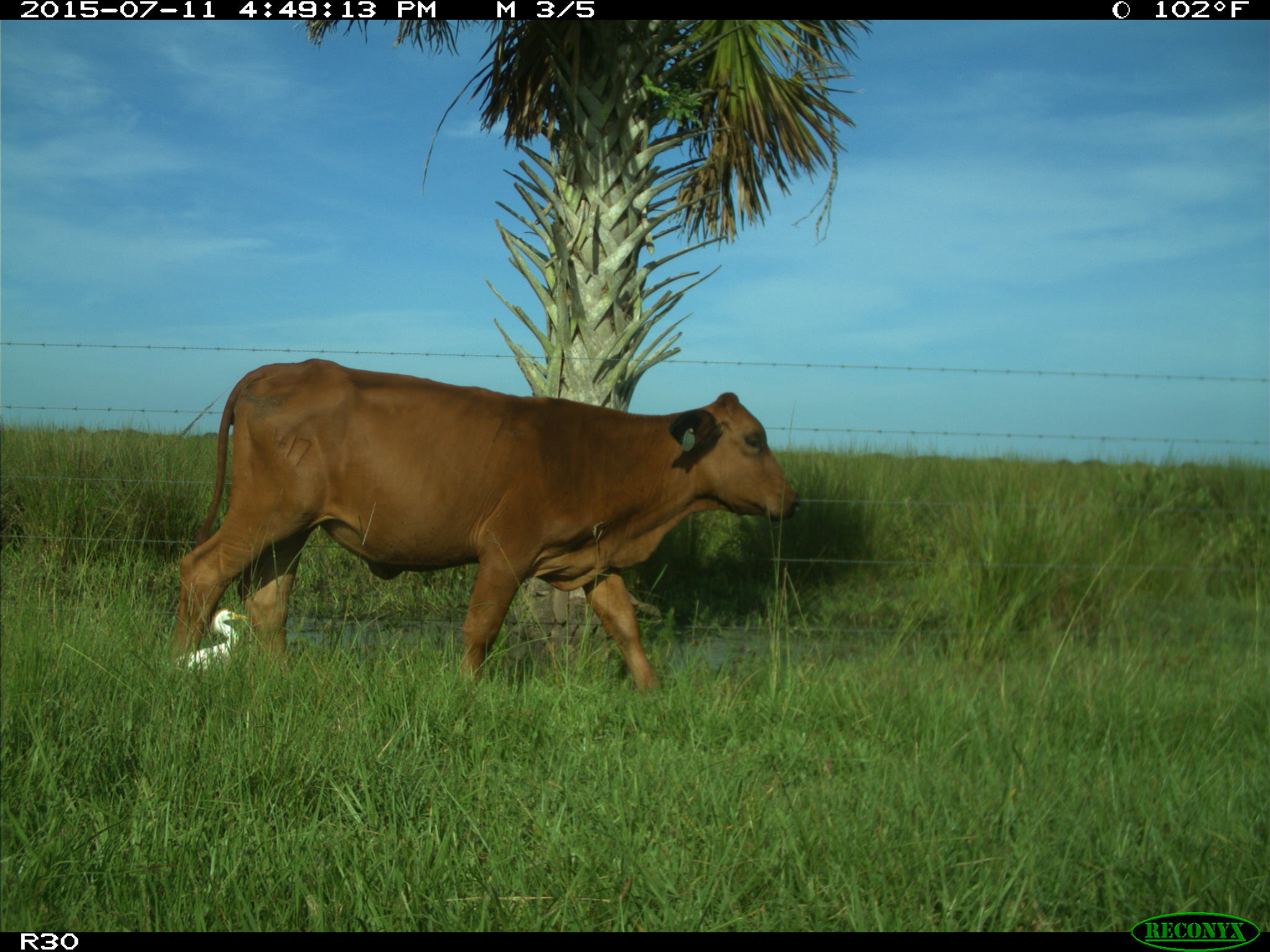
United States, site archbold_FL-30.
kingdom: Animalia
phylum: Chordata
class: Mammalia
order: Artiodactyla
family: Bovidae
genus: Bos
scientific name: Bos taurus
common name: domestic cow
Bos taurus (domestic cow).